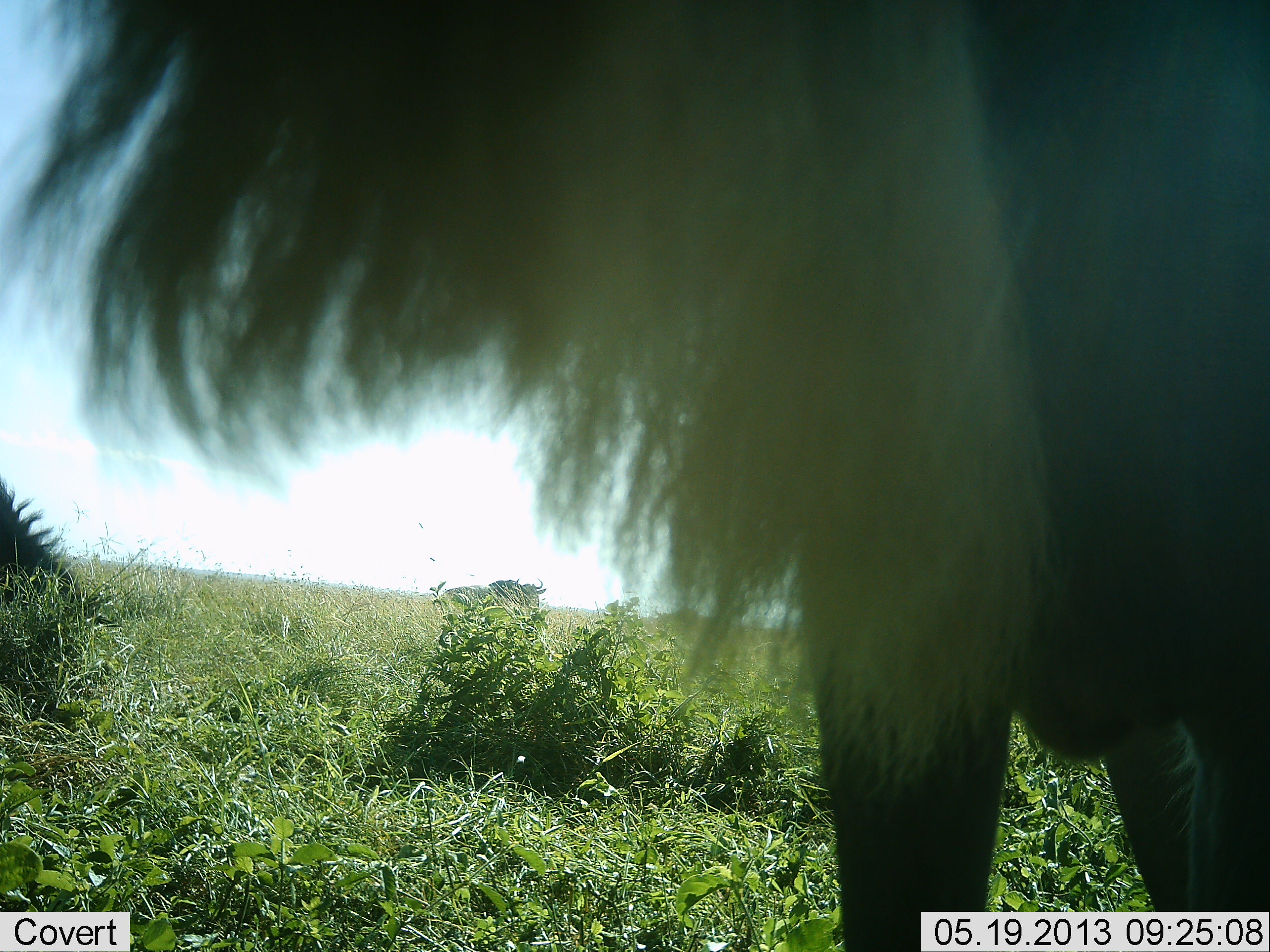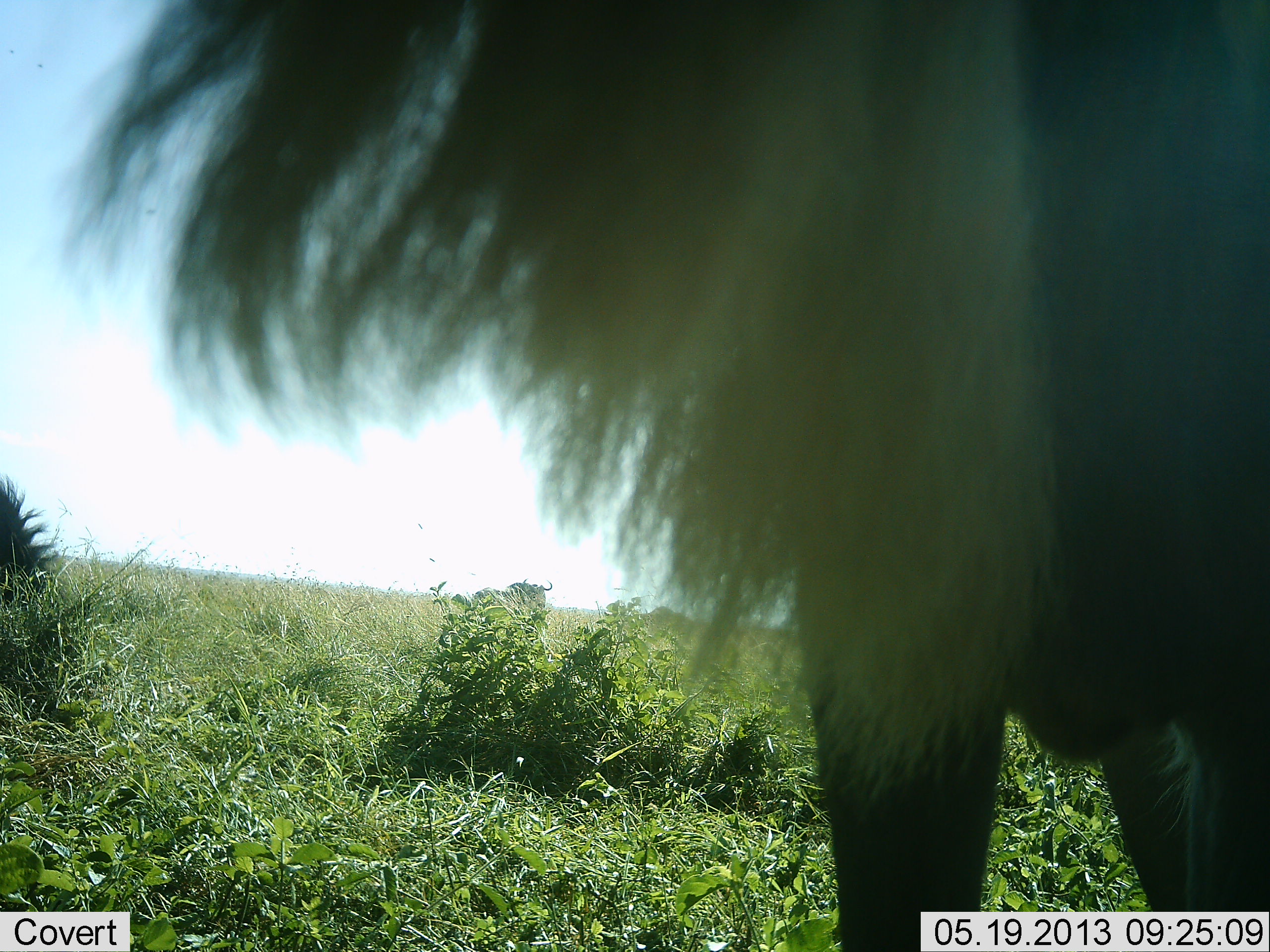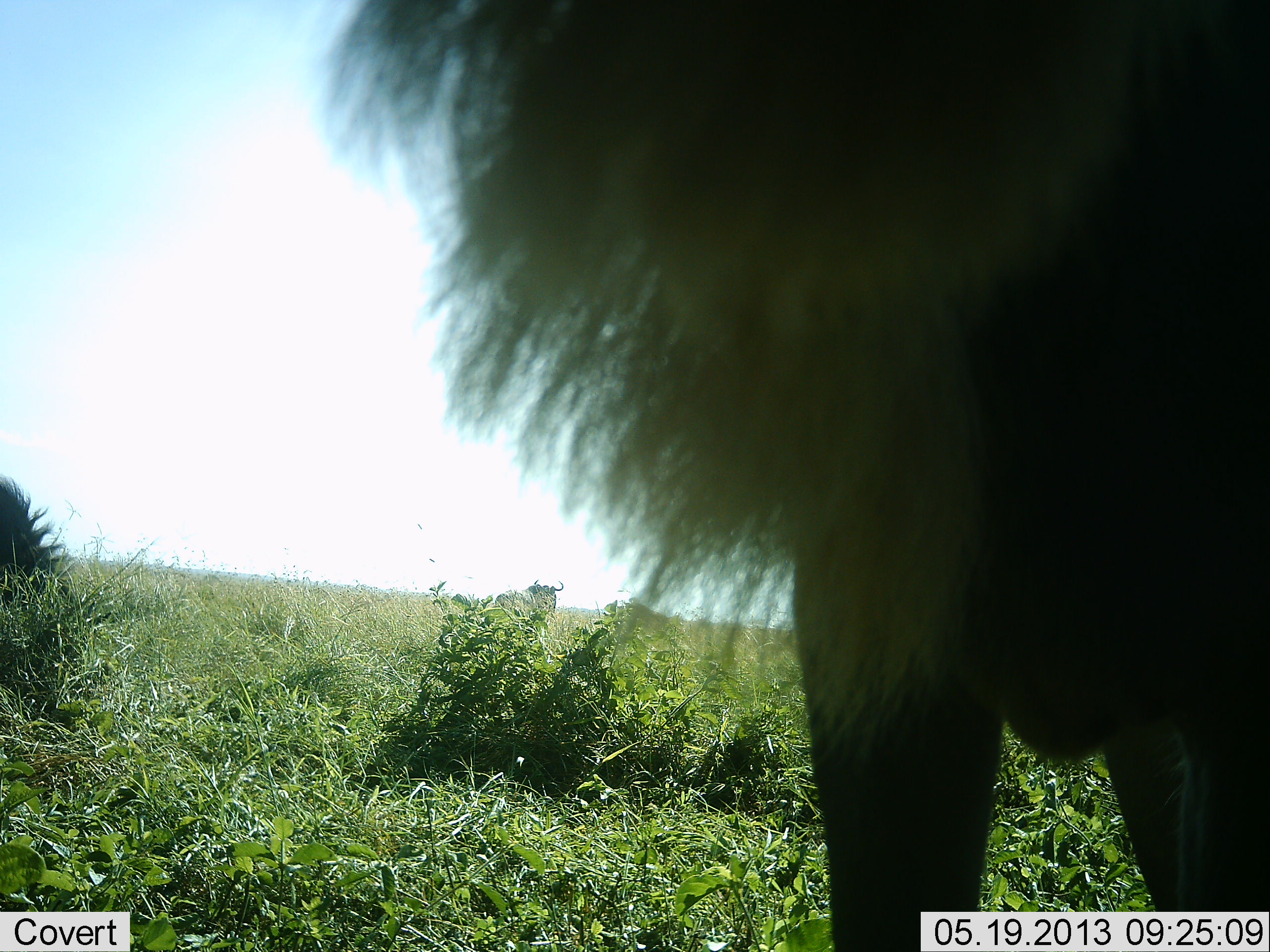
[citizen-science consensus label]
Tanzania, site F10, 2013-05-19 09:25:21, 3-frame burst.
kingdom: Animalia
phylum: Chordata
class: Mammalia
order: Artiodactyla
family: Bovidae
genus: Connochaetes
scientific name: Connochaetes taurinus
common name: blue wildebeest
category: wildebeest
Wildebeest (blue wildebeest) (Connochaetes taurinus), count 3. Behavior (volunteer vote fractions): standing 89%, resting 0%, moving 39%, interacting 0%. Young present (vote fraction): 0%. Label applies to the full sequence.